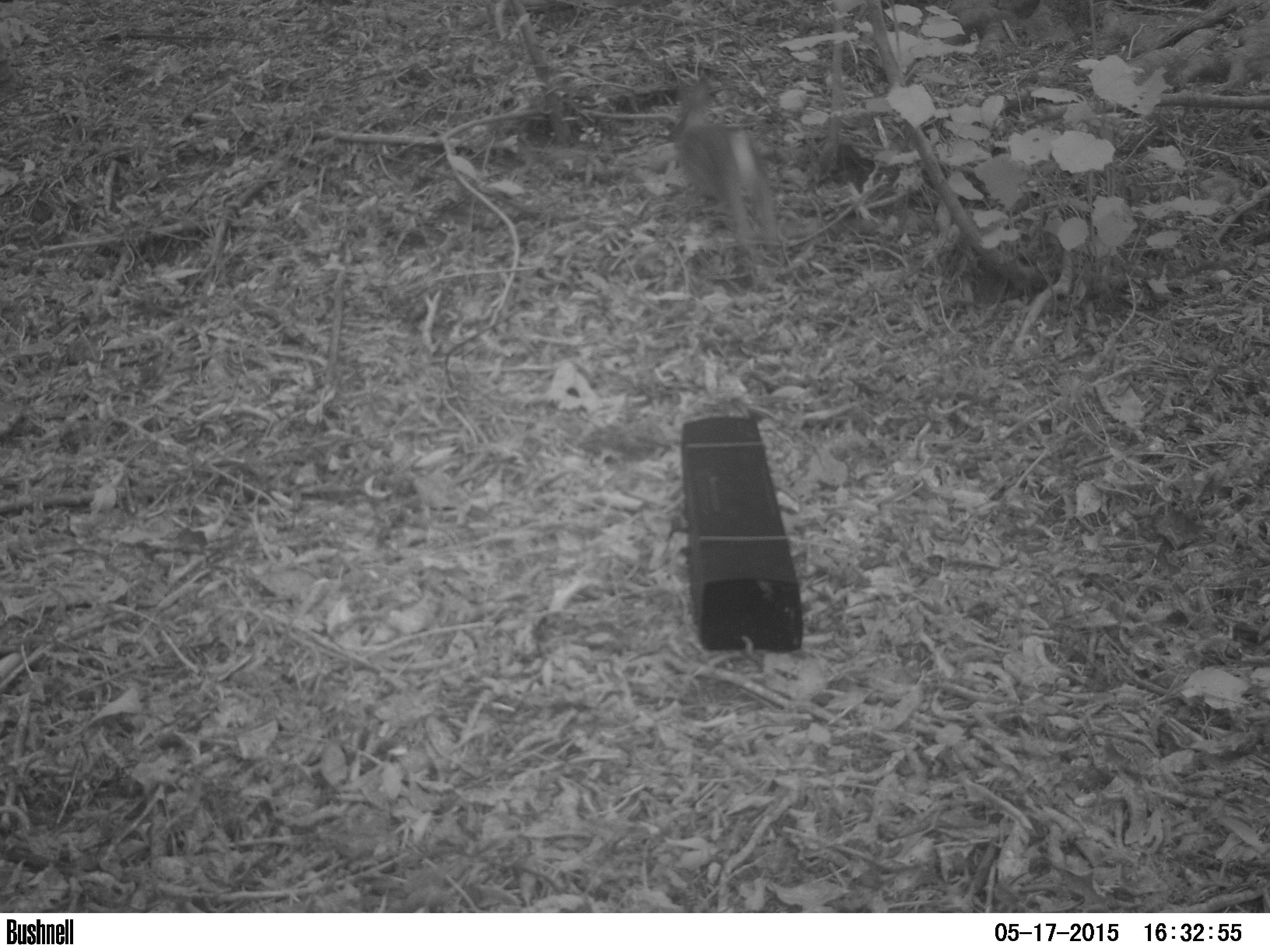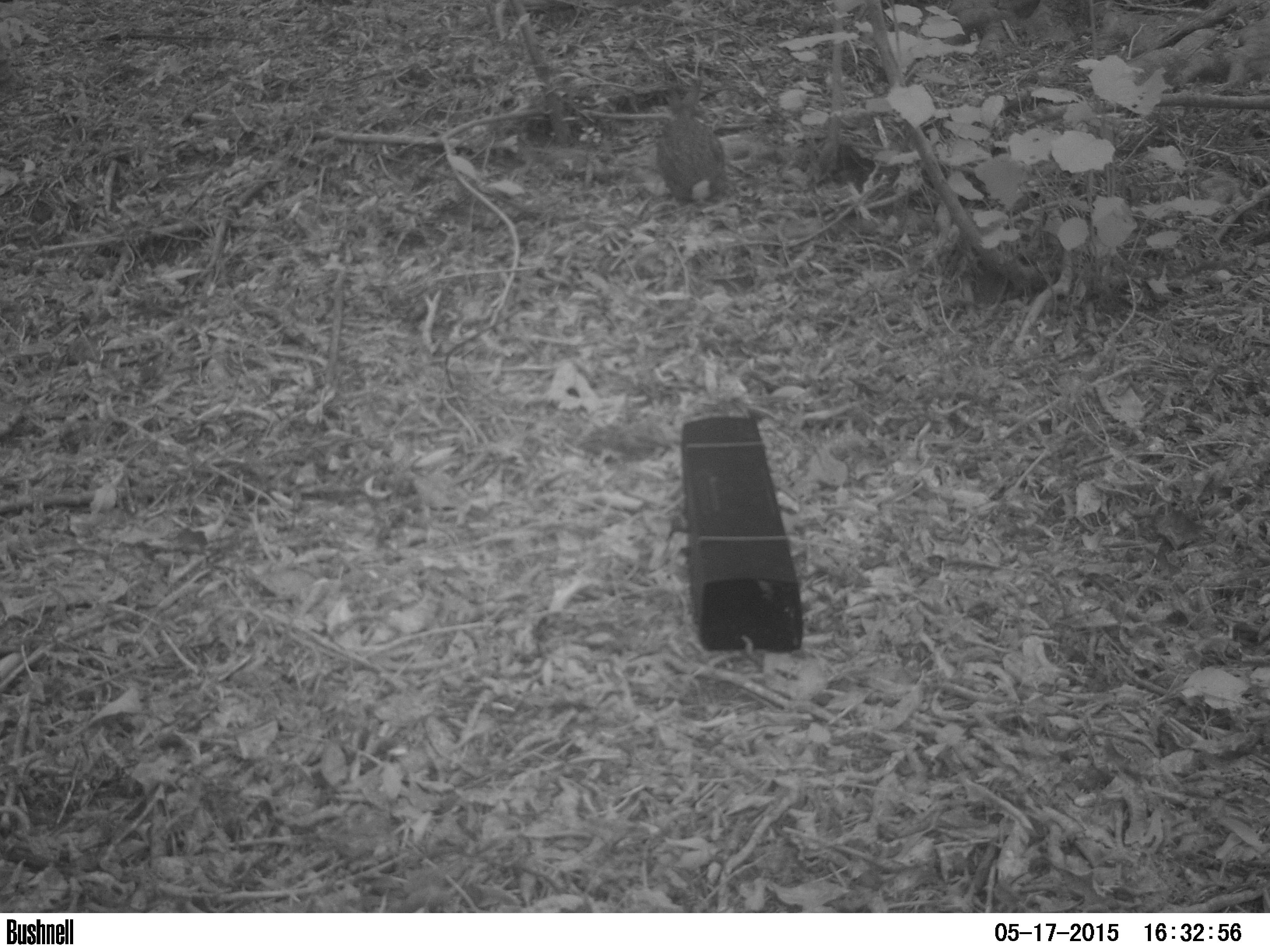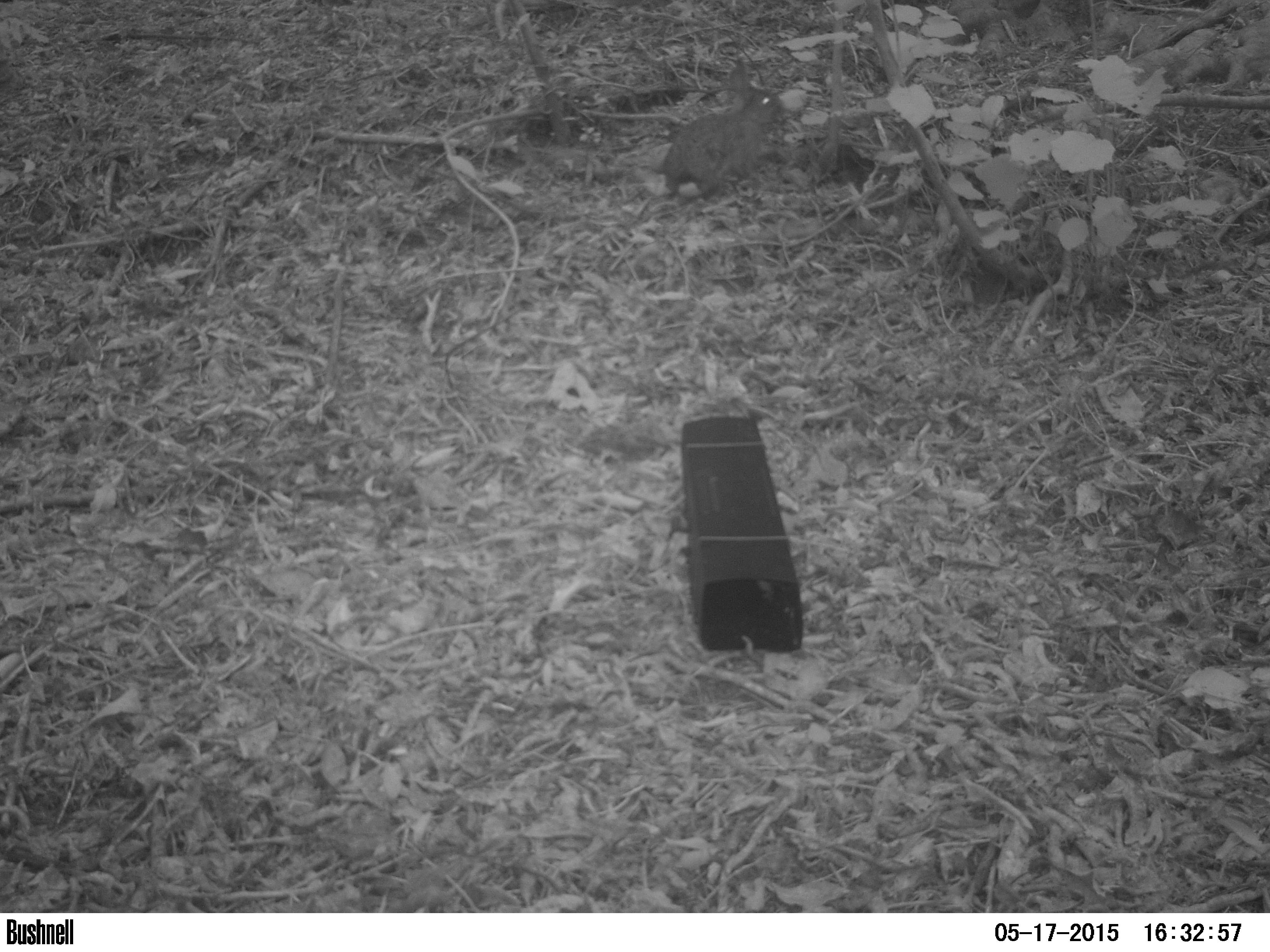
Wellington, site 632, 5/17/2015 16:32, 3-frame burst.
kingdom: Animalia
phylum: Chordata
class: Mammalia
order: Lagomorpha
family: Leporidae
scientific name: Leporidae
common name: rabbit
Rabbit (Leporidae).